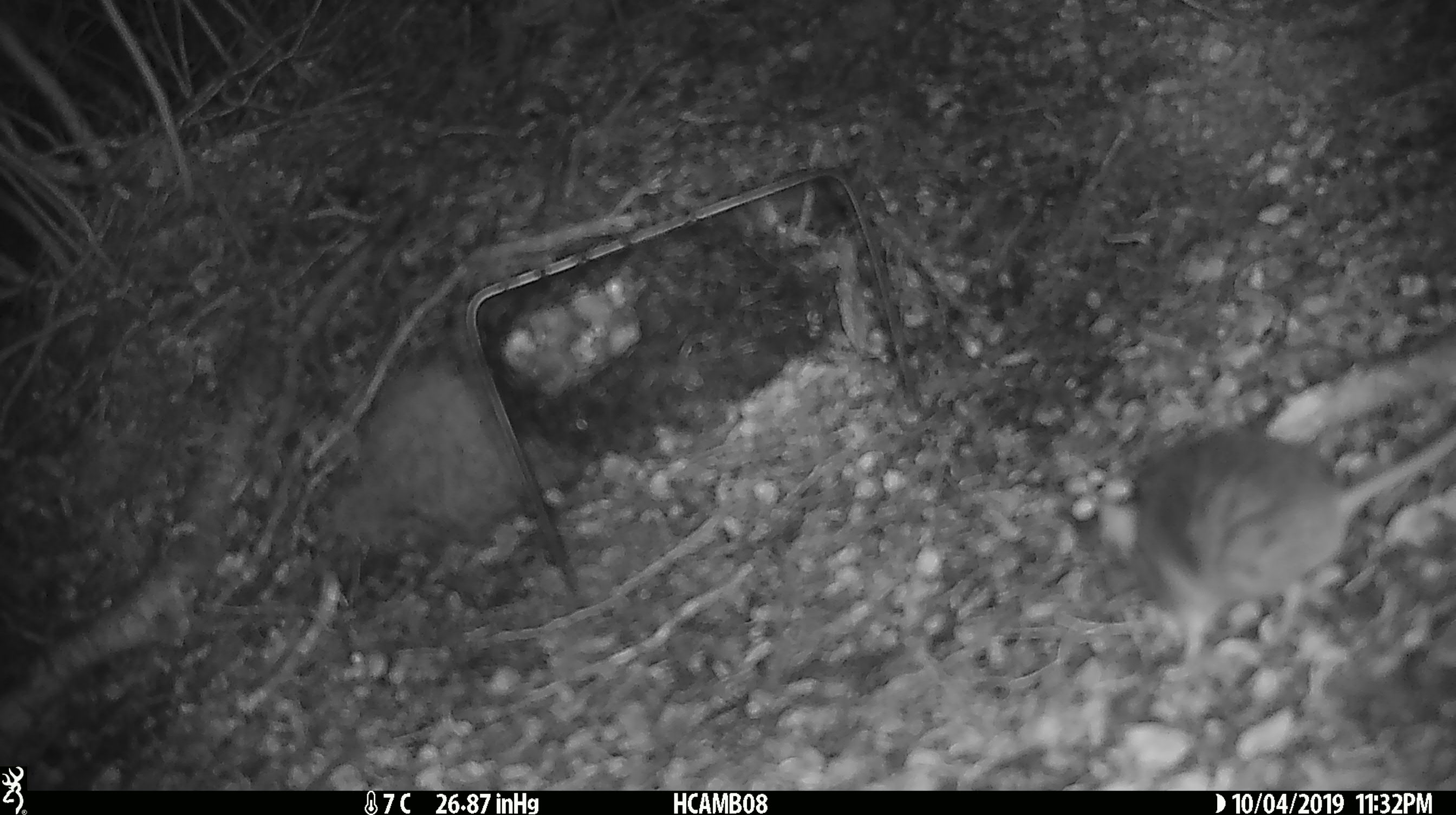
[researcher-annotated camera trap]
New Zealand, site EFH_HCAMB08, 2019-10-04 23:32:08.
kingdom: Animalia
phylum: Chordata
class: Mammalia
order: Rodentia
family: Muridae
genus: Mus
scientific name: Mus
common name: mouse